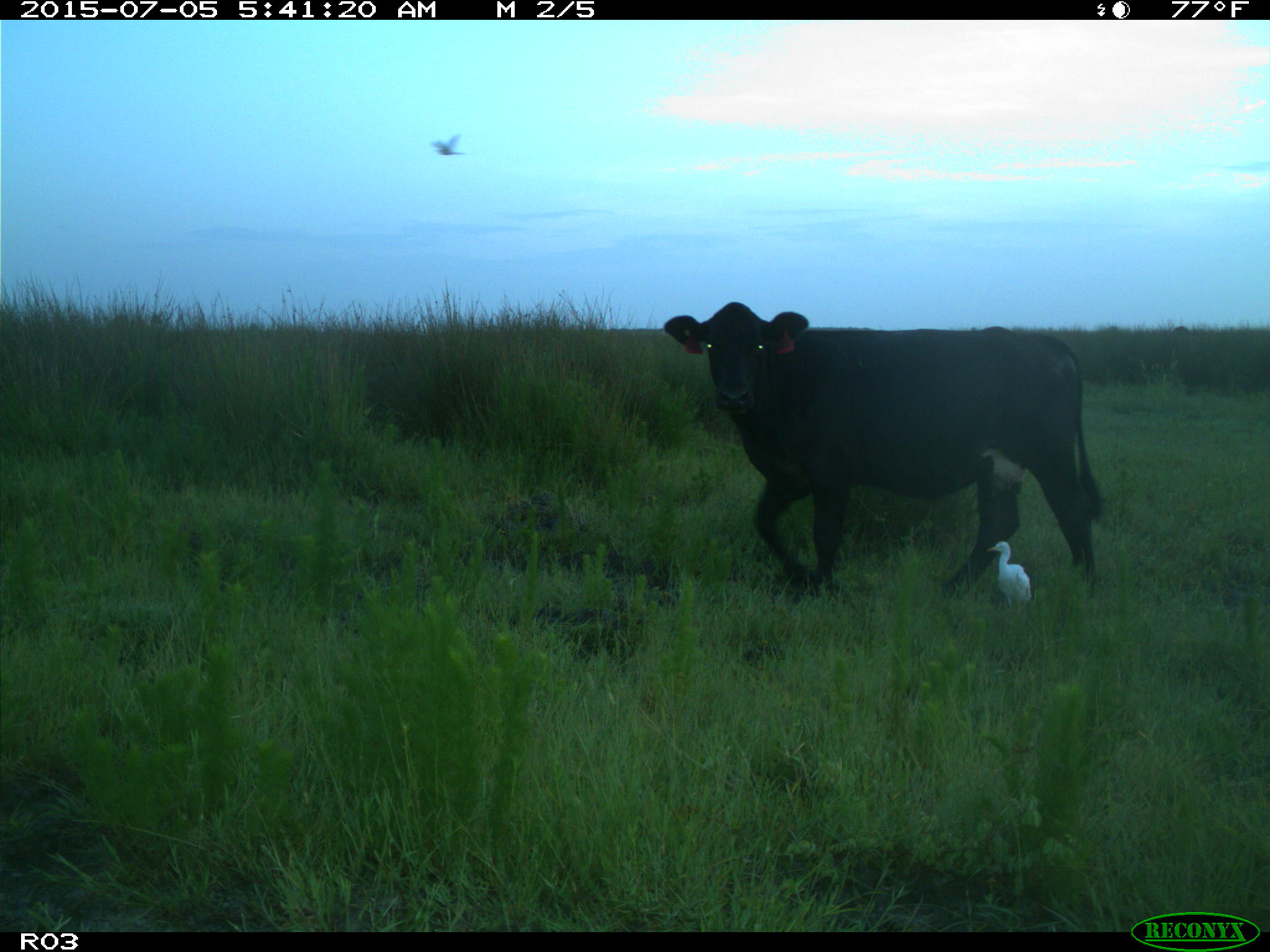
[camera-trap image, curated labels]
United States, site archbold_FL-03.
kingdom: Animalia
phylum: Chordata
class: Mammalia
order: Artiodactyla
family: Bovidae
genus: Bos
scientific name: Bos taurus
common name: domestic cow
Bos taurus (domestic cow).